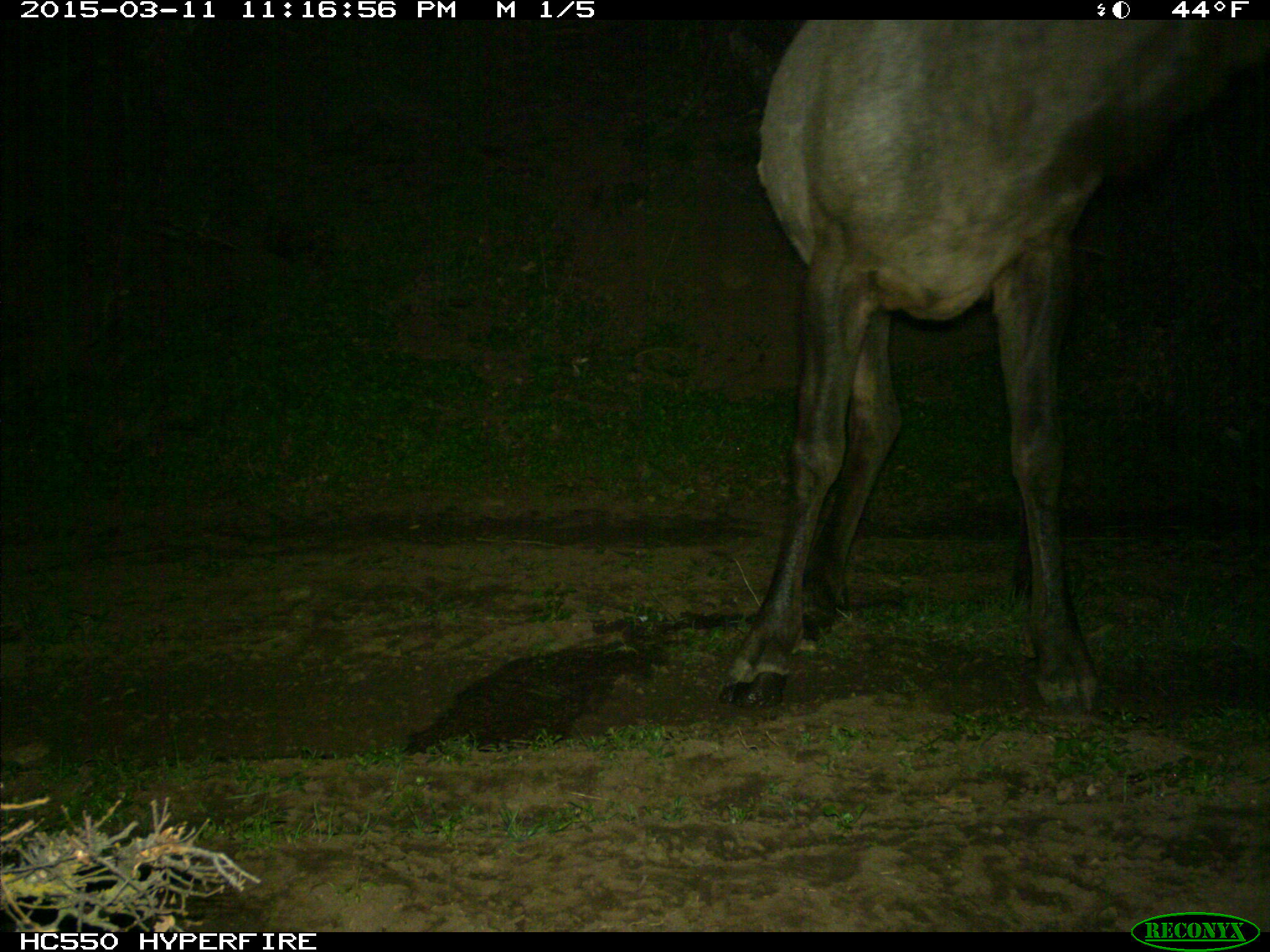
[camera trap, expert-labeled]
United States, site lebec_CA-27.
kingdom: Animalia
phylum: Chordata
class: Mammalia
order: Artiodactyla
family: Cervidae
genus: Cervus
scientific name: Cervus canadensis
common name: elk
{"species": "Cervus canadensis (elk)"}